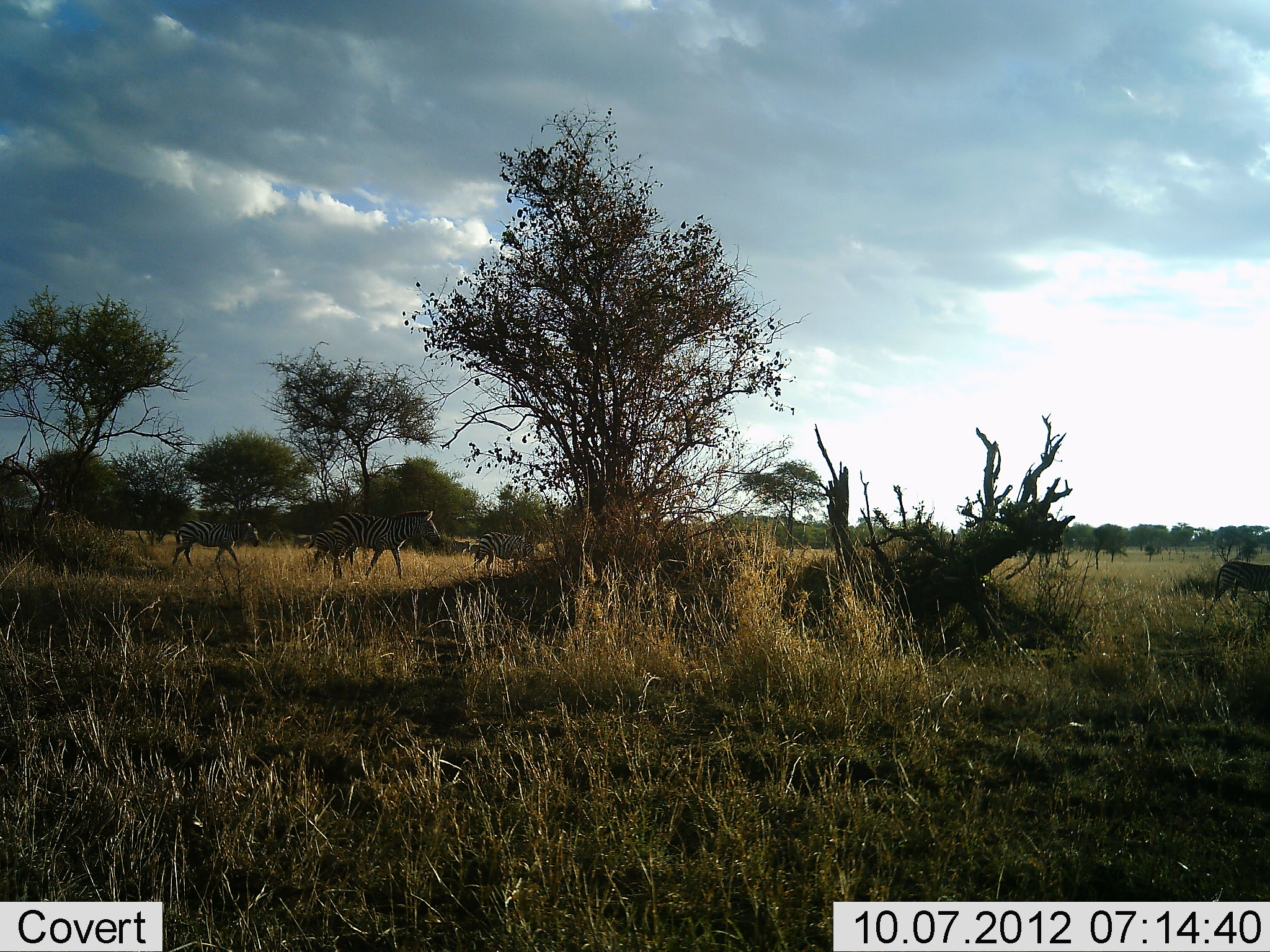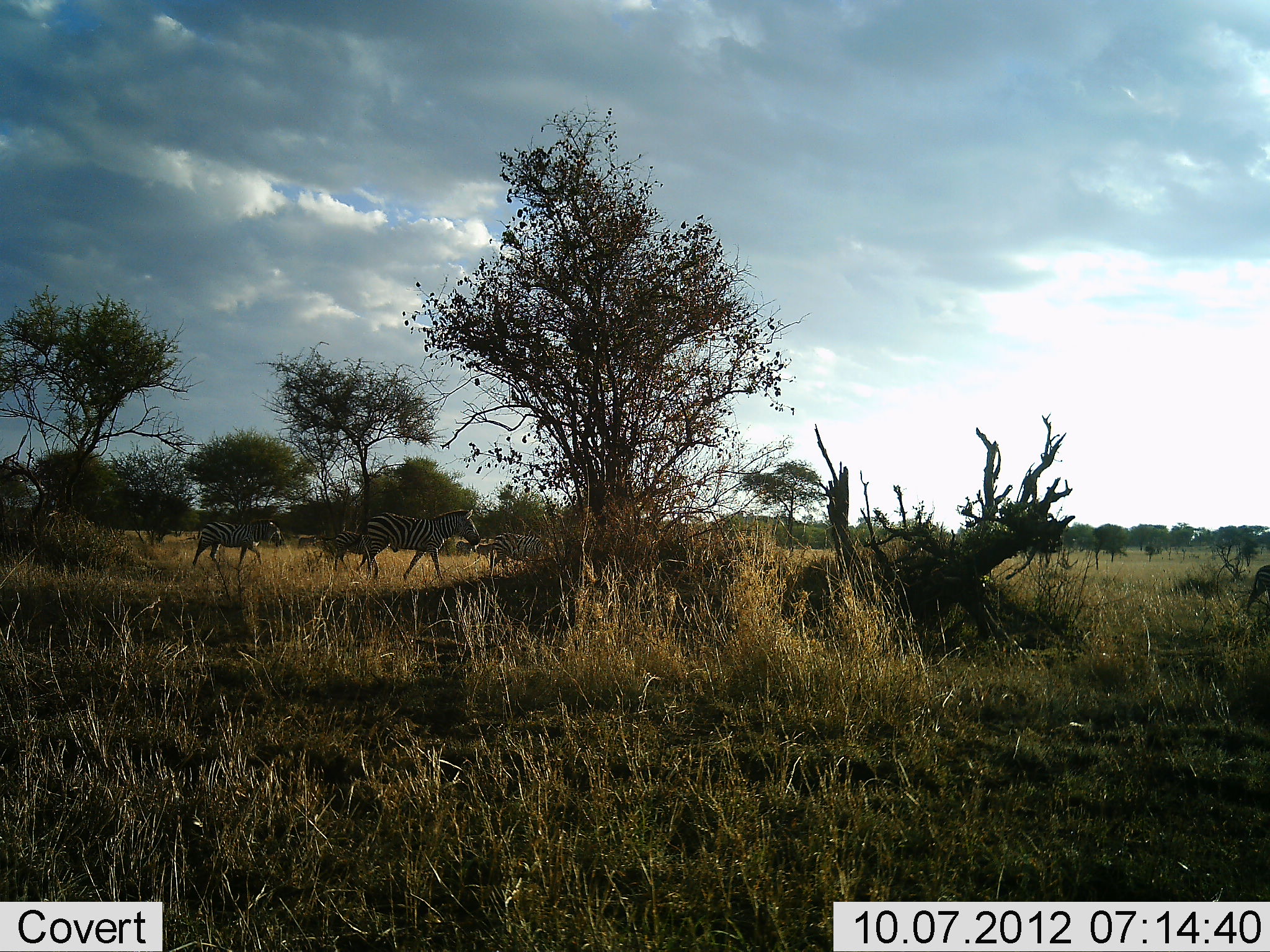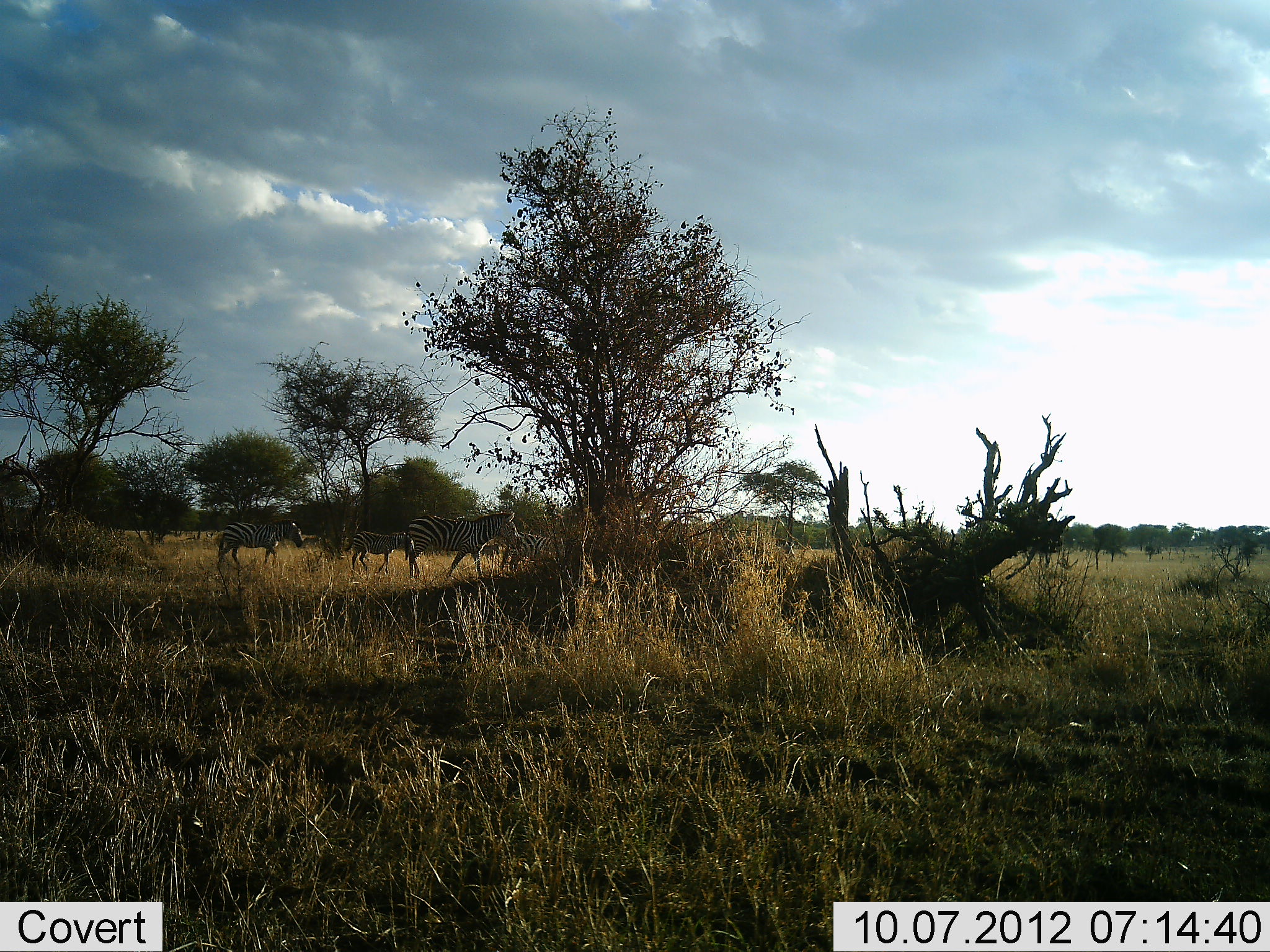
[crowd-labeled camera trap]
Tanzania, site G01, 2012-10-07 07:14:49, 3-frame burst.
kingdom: Animalia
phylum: Chordata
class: Mammalia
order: Perissodactyla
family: Equidae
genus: Equus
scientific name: Equus quagga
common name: plains zebra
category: zebra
Zebra (plains zebra) (Equus quagga), count 6. Behavior (volunteer vote fractions): standing 0%, resting 0%, moving 100%, interacting 0%. Young present (vote fraction): 30%. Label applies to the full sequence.